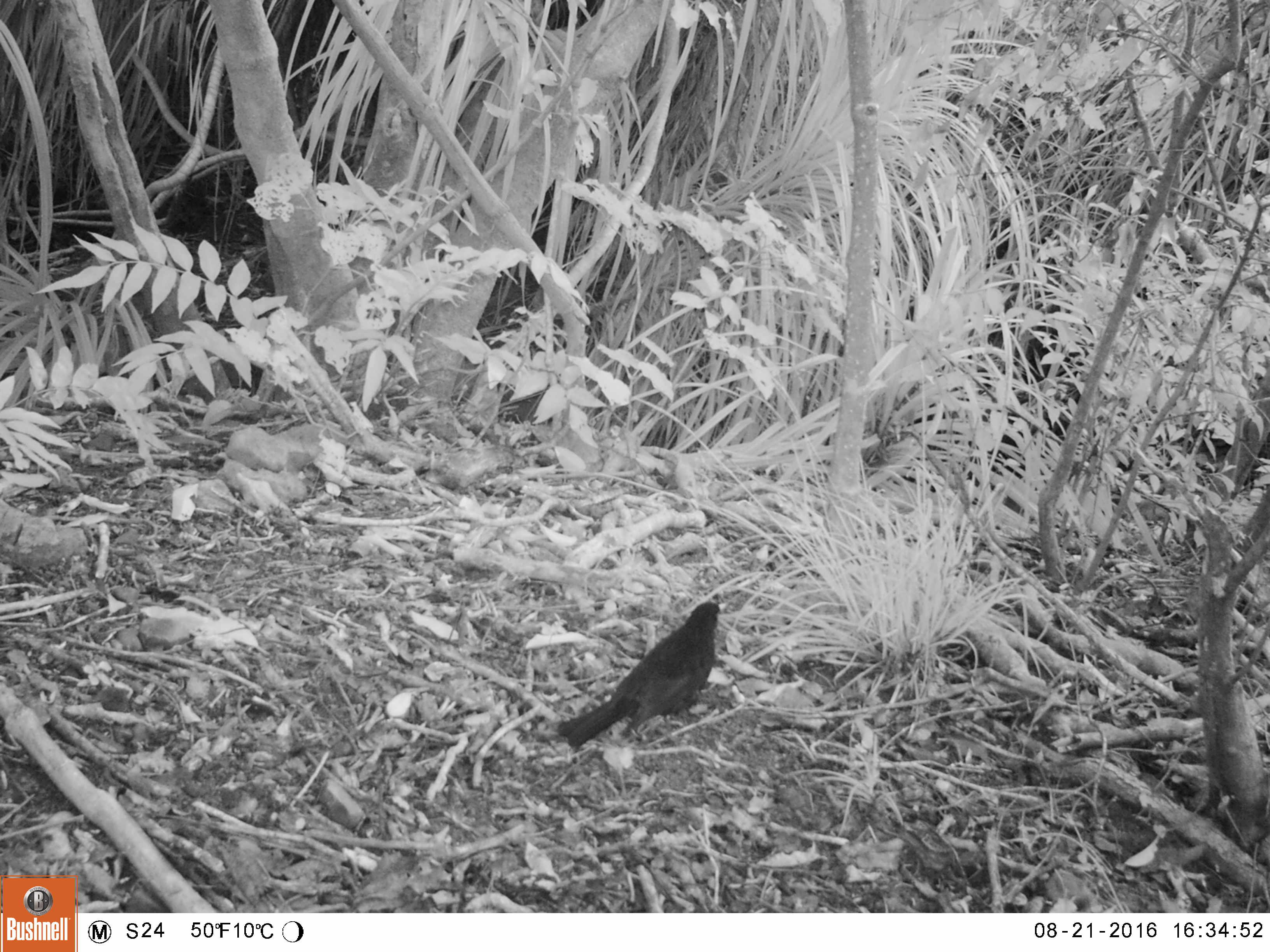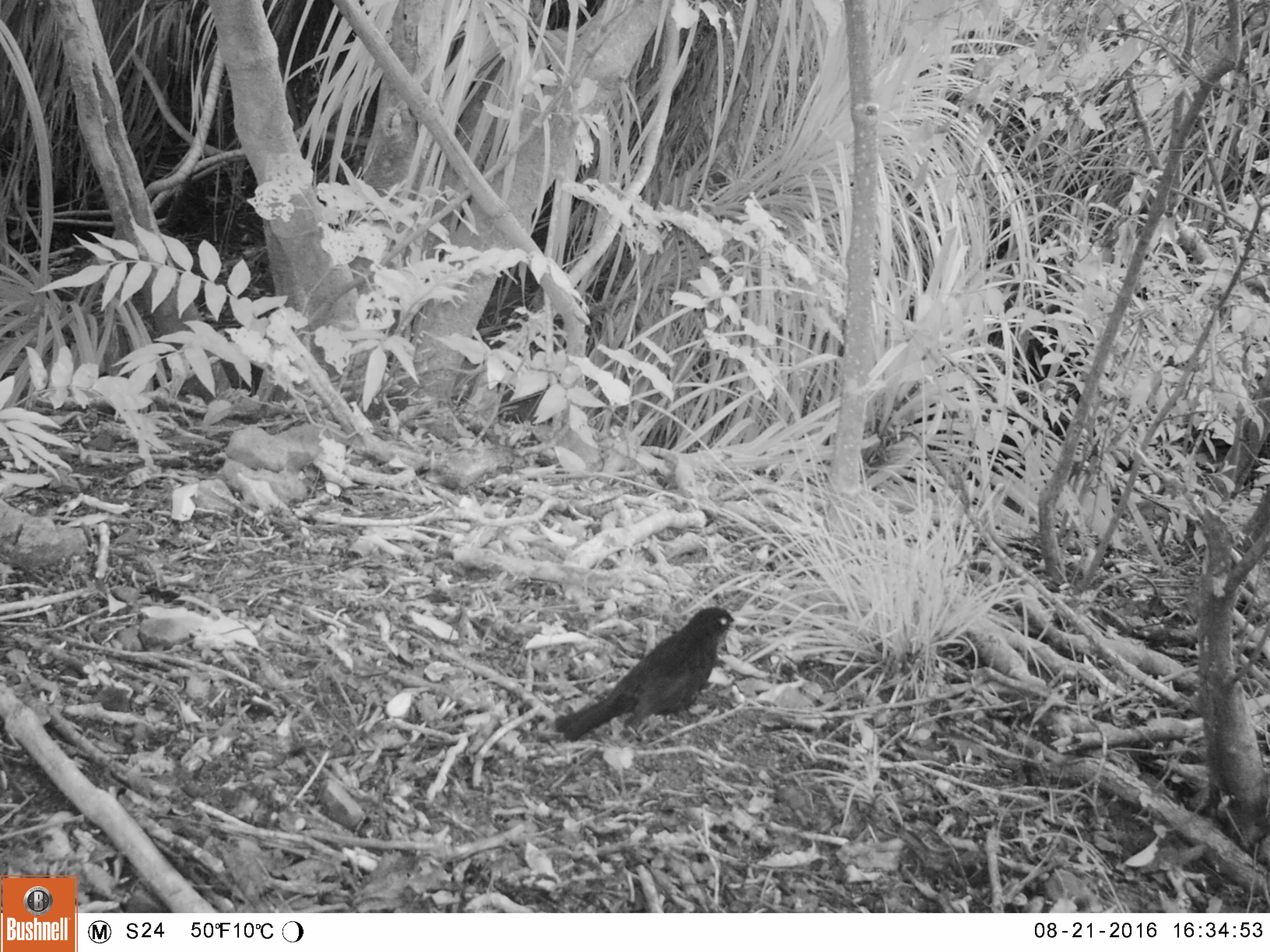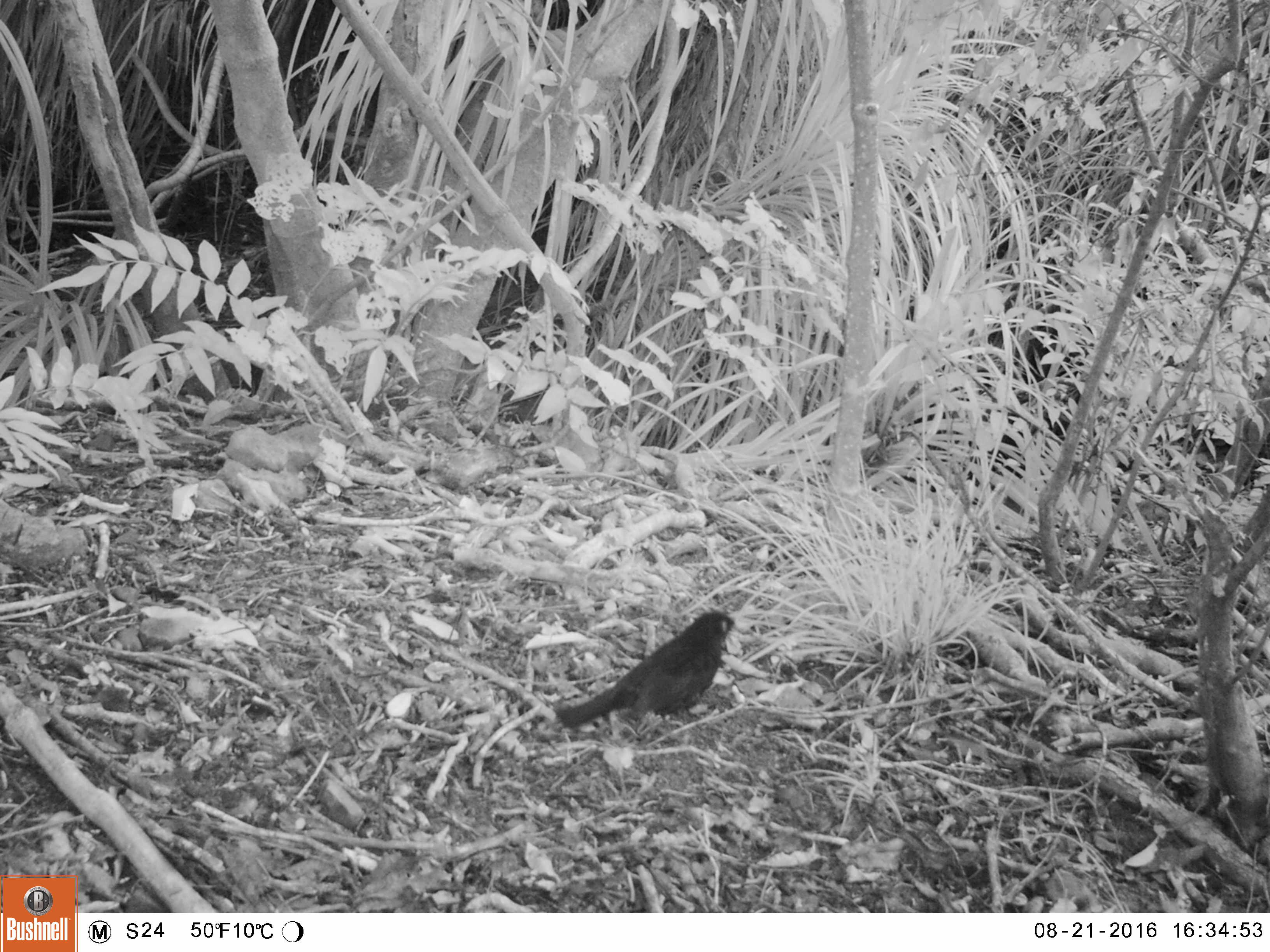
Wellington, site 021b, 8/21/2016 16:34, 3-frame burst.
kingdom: Animalia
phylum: Chordata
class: Aves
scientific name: Aves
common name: bird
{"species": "bird (Aves)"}